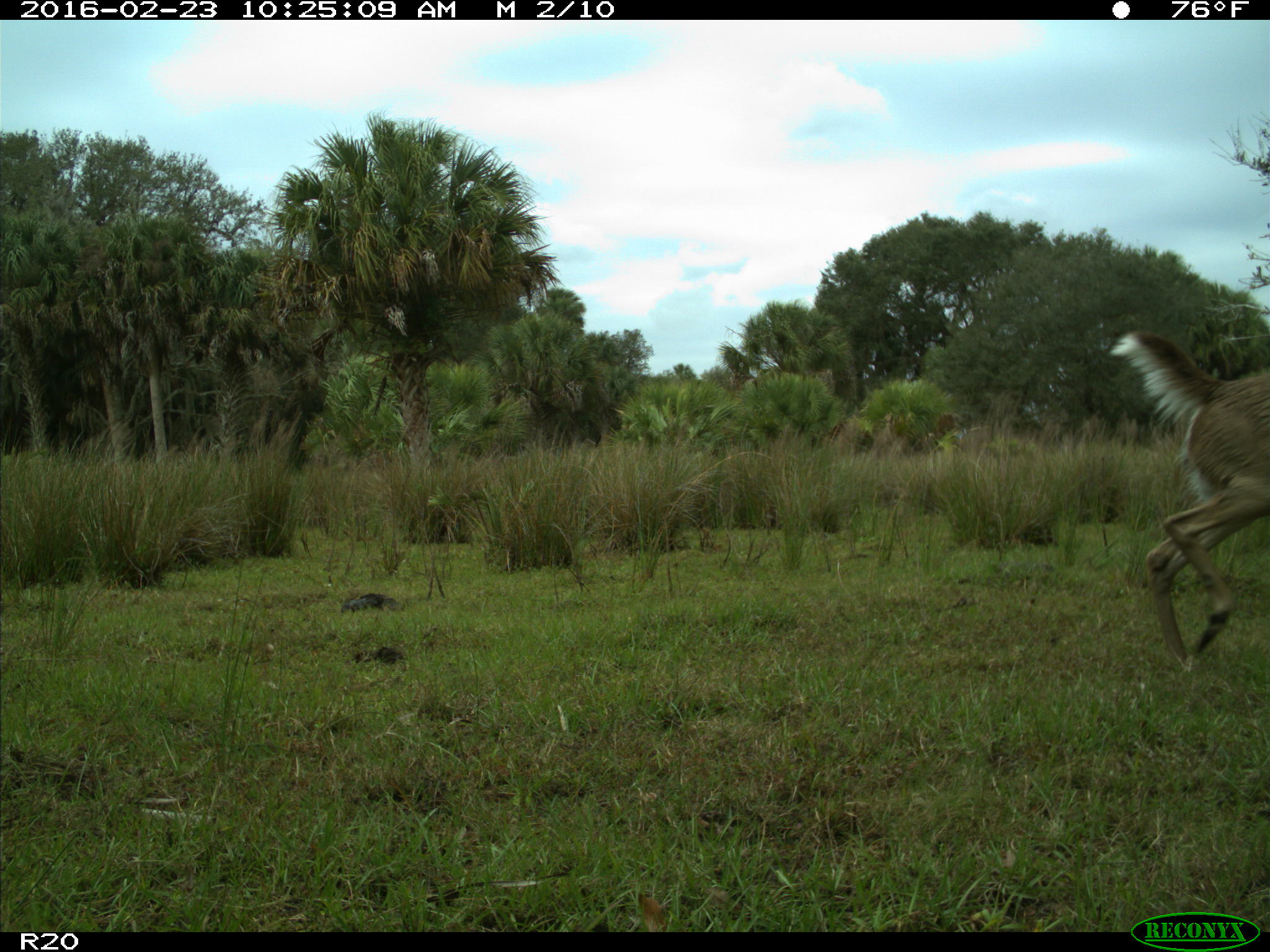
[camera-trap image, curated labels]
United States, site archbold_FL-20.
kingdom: Animalia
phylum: Chordata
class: Mammalia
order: Artiodactyla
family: Cervidae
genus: Odocoileus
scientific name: Odocoileus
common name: deer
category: unidentified deer